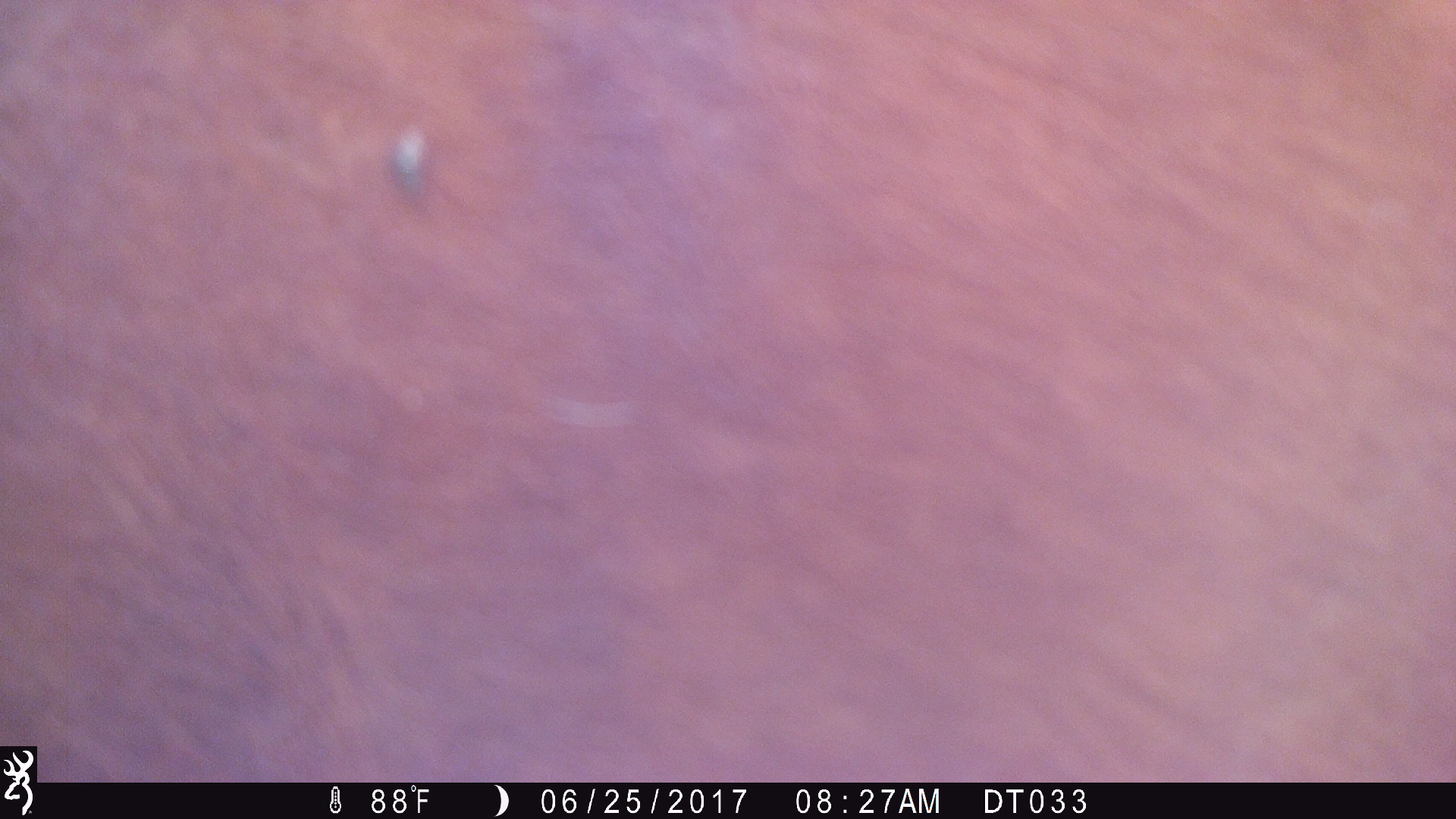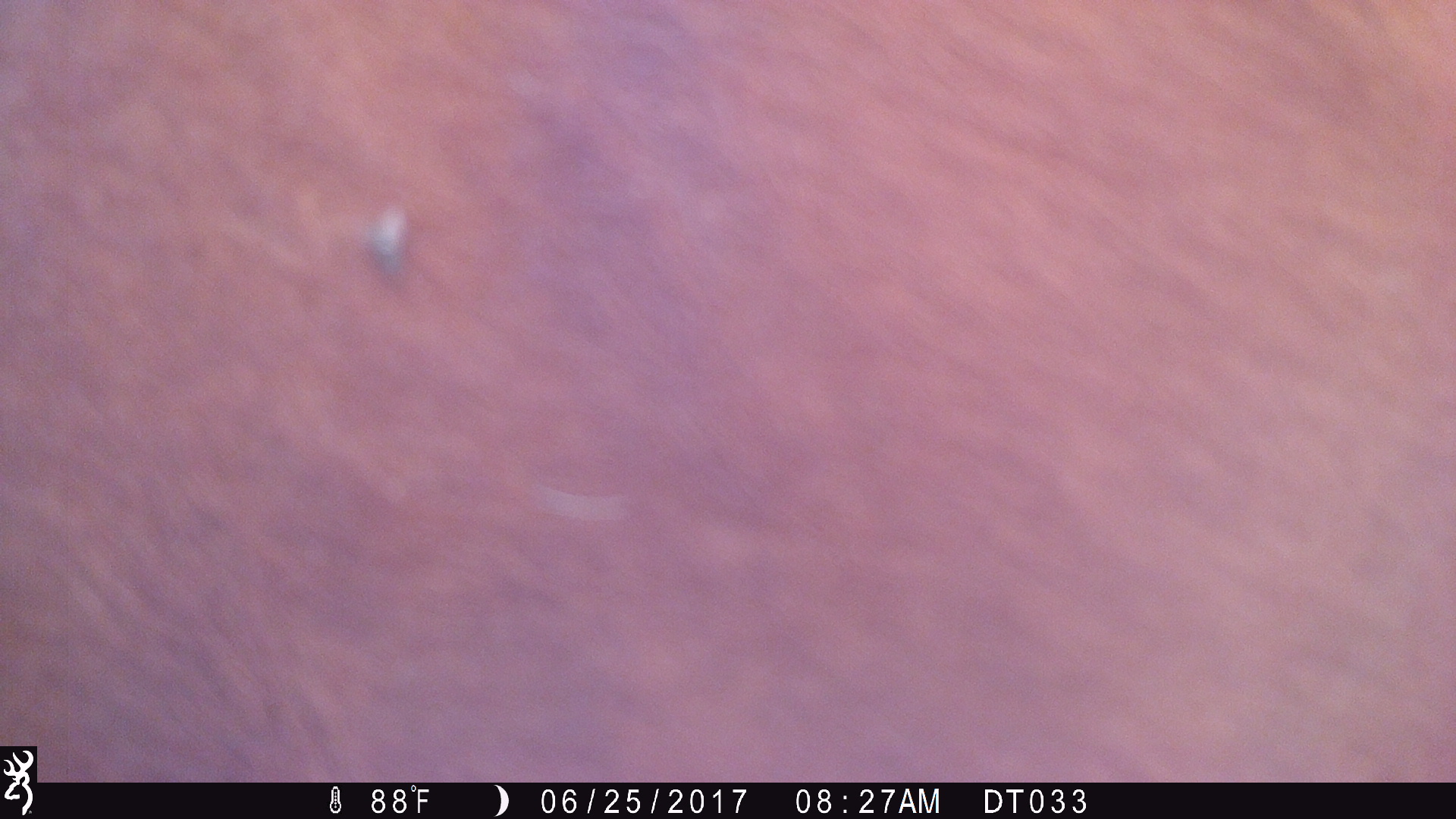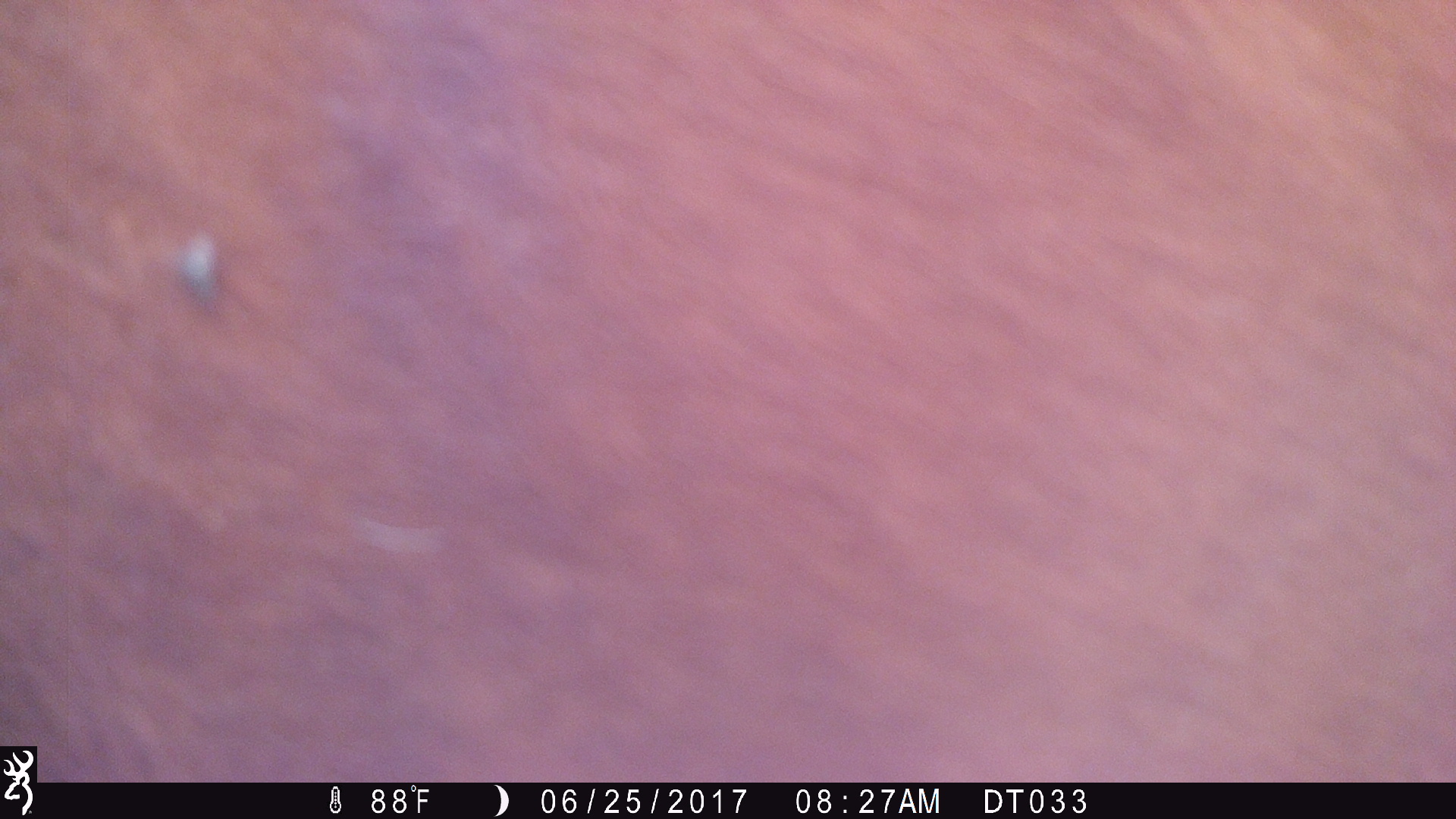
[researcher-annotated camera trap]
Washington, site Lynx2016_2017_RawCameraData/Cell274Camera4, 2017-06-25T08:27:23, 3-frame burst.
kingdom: Animalia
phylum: Chordata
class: Mammalia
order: Artiodactyla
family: Bovidae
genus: Bos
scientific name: Bos taurus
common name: domestic cattle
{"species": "domestic cattle (Bos taurus)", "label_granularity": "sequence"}